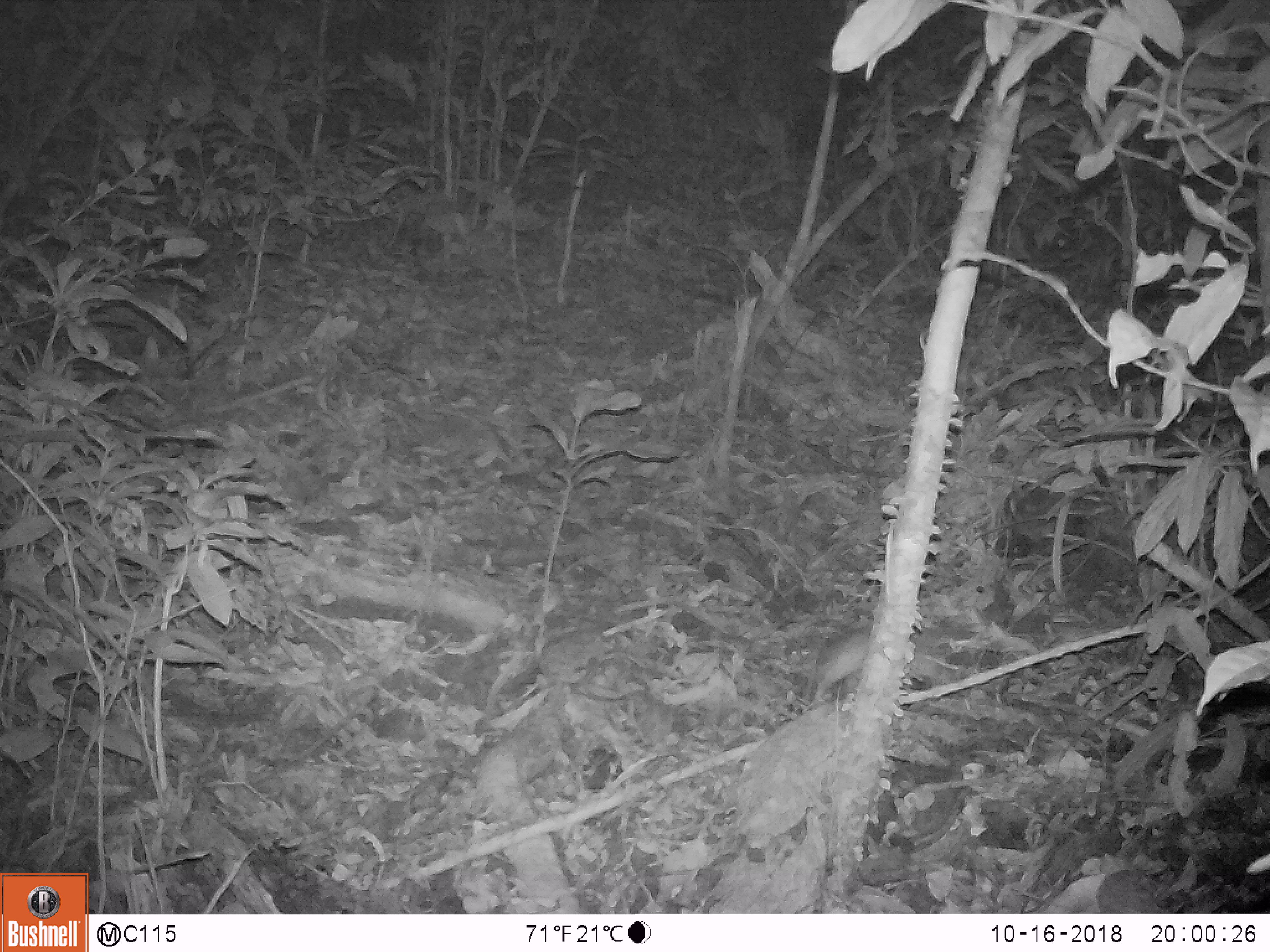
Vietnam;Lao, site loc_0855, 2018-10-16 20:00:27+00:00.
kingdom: Animalia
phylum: Chordata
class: Mammalia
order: Rodentia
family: Muridae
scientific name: Muridae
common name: old-world mice and rats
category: unidentified murid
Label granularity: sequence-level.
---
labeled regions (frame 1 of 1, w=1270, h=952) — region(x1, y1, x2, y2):
unidentified murid: region(811, 625, 958, 701)